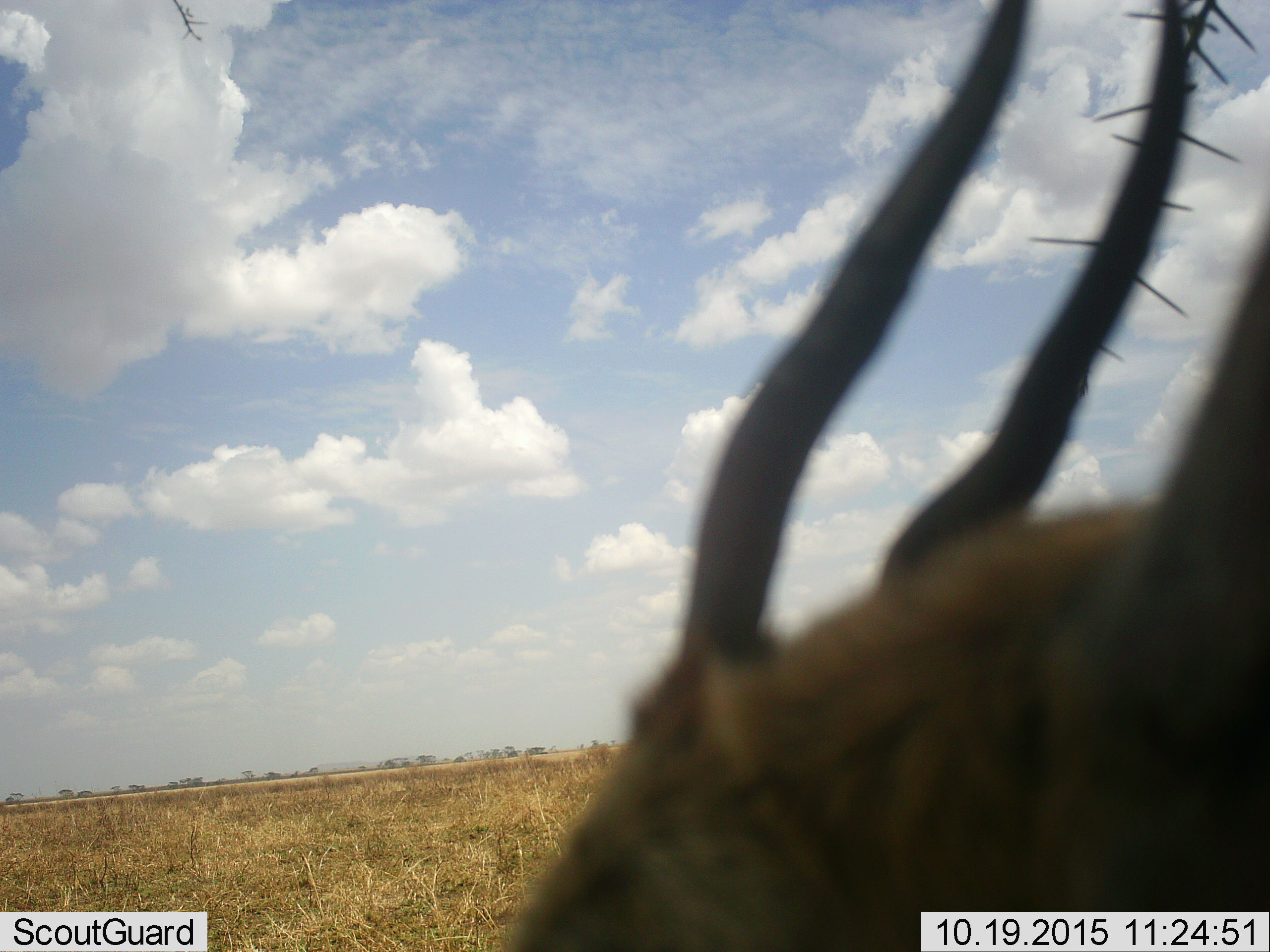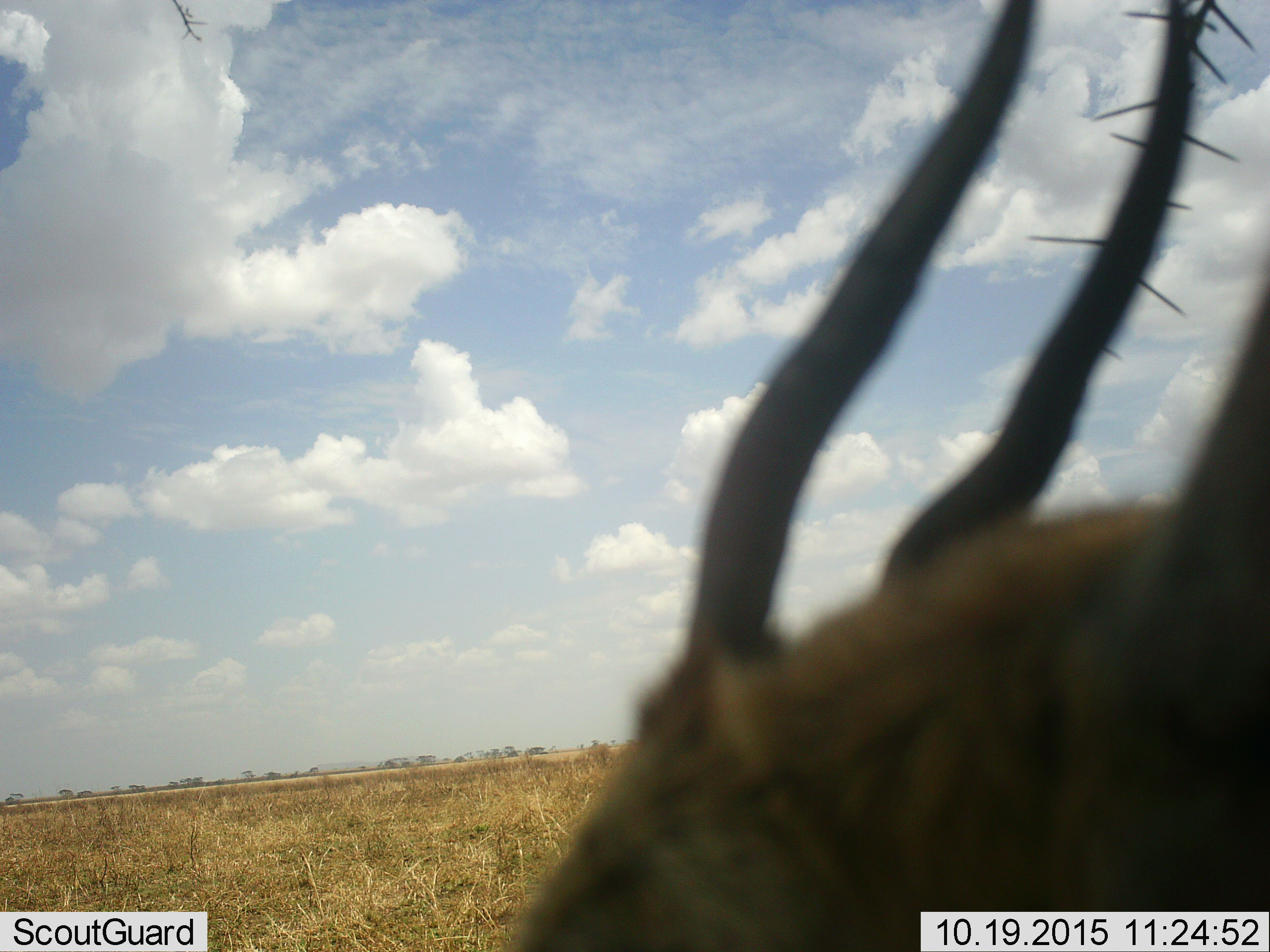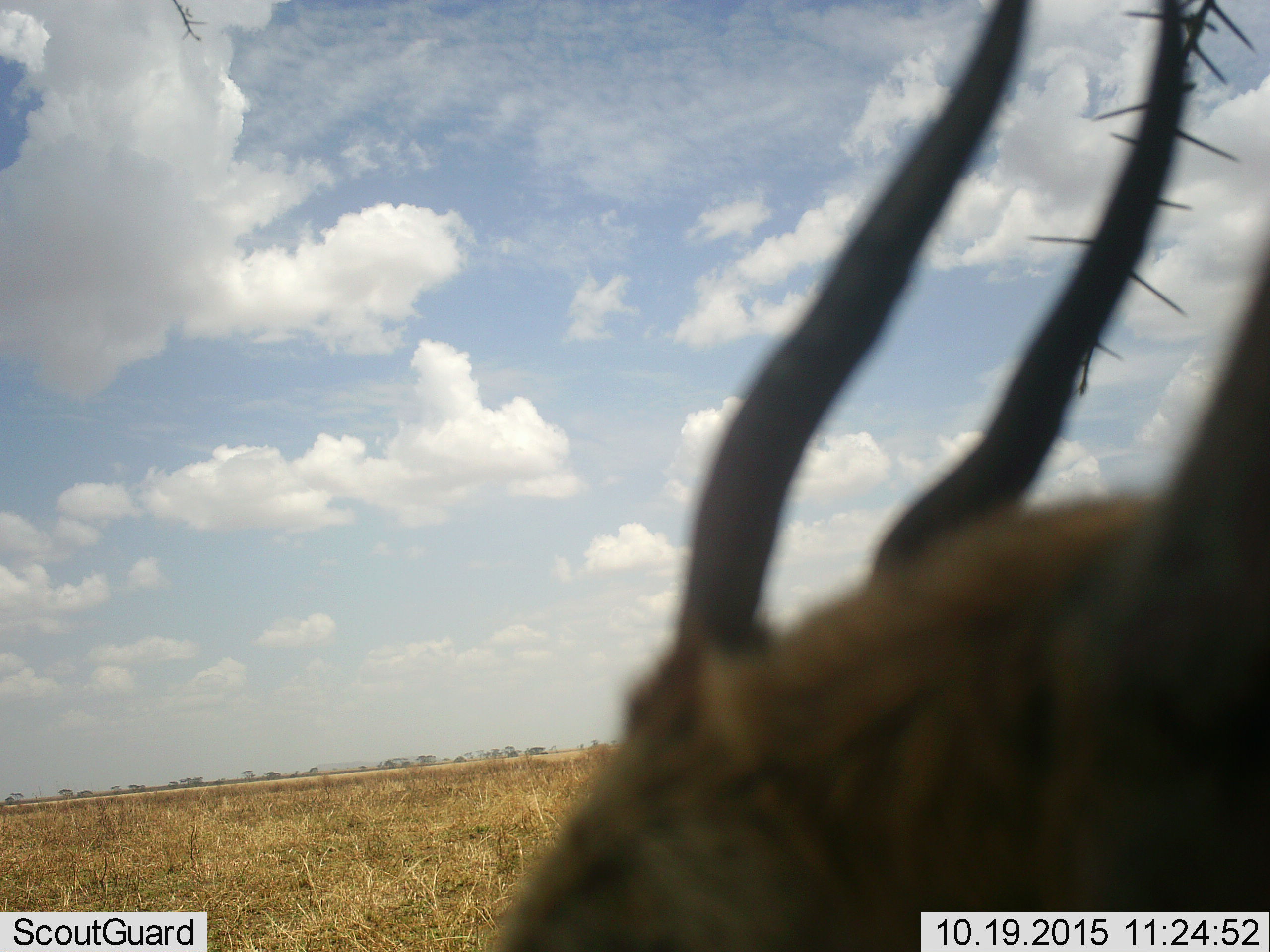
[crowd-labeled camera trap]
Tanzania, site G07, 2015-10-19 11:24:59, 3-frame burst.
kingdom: Animalia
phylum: Chordata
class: Mammalia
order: Artiodactyla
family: Bovidae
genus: Eudorcas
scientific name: Eudorcas thomsonii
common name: thomson's gazelle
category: gazellethomsons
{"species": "gazellethomsons (thomson's gazelle) (Eudorcas thomsonii)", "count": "1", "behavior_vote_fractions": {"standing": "100%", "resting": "0%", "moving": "0%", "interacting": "0%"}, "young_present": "0%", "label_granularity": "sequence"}